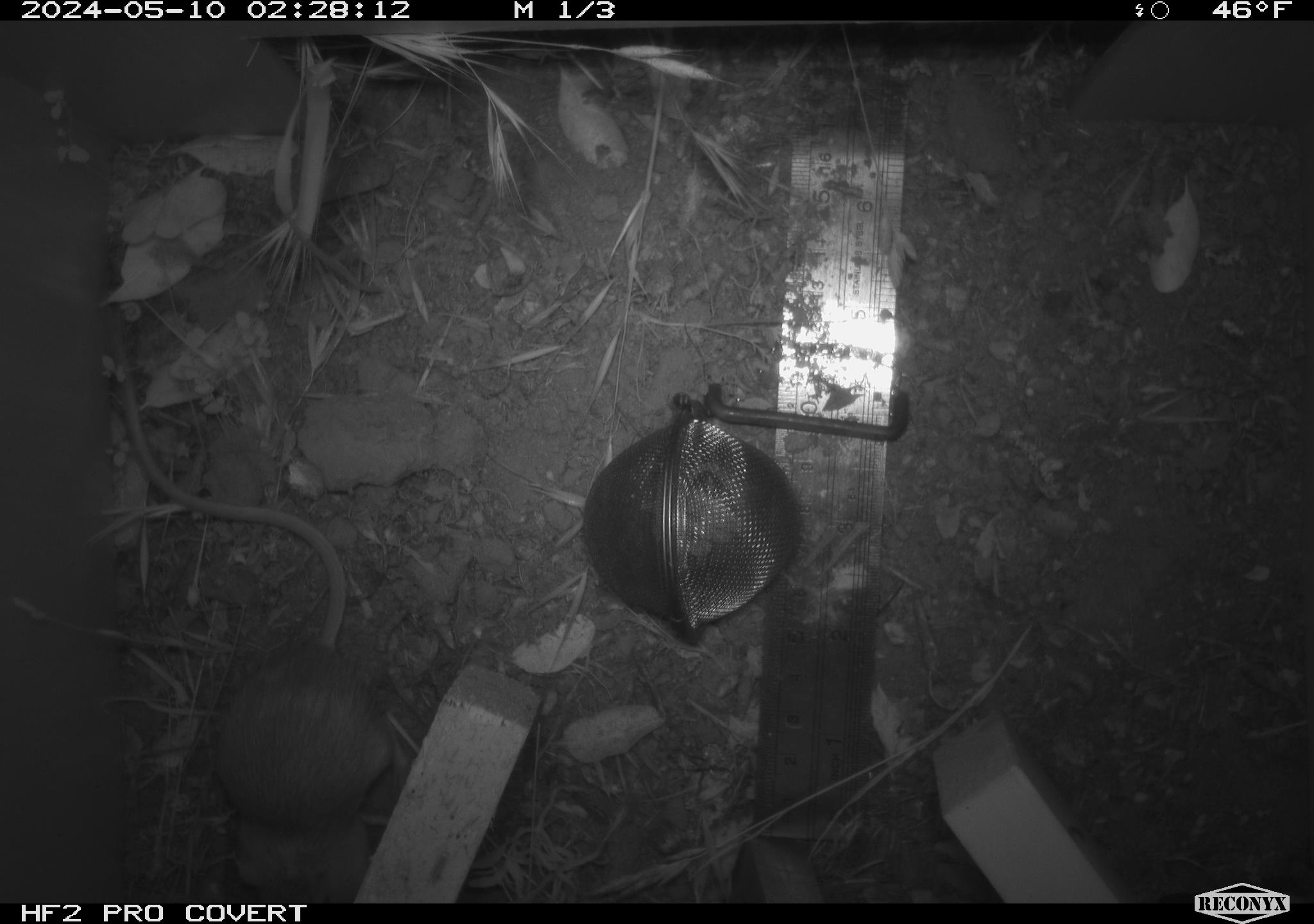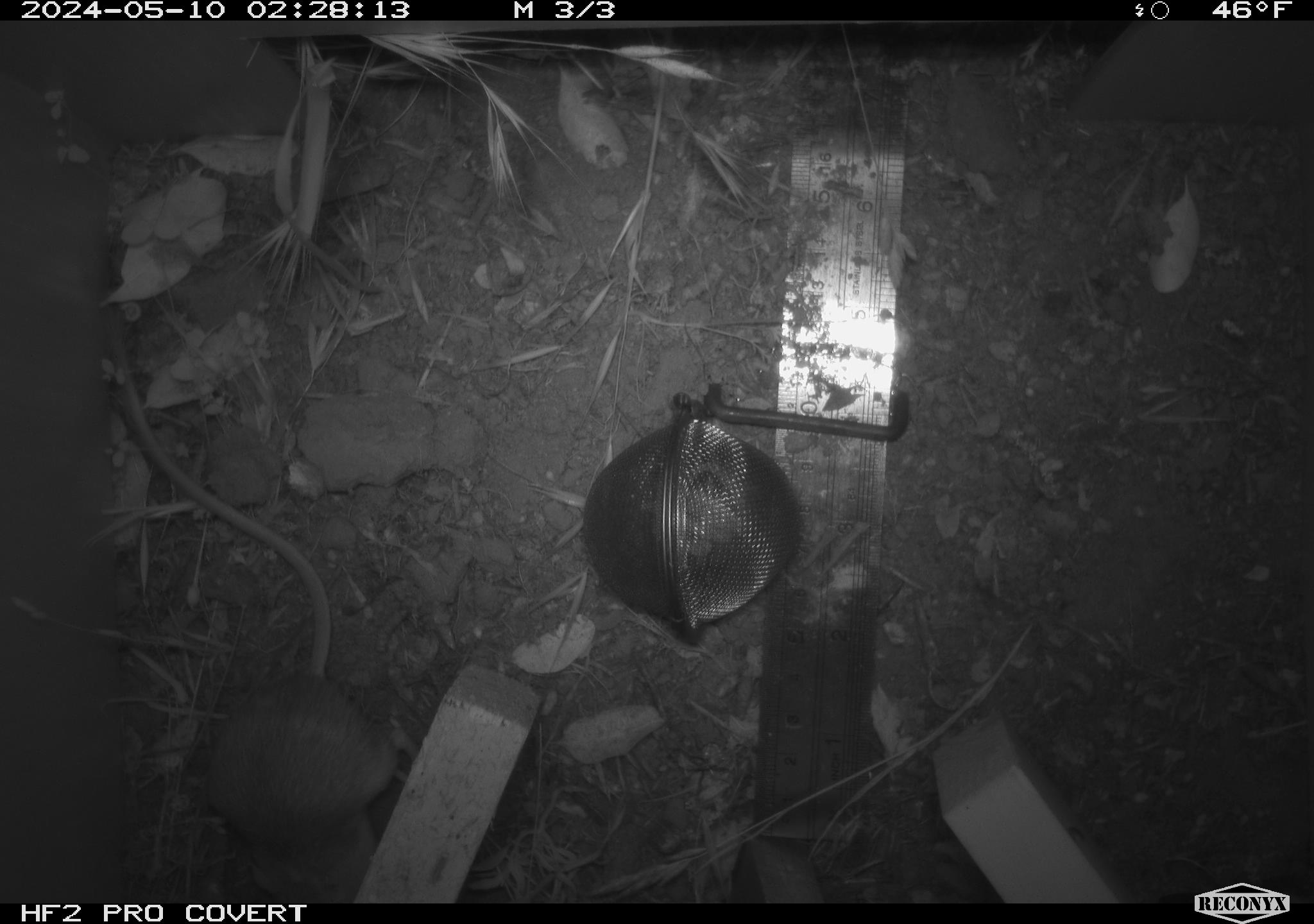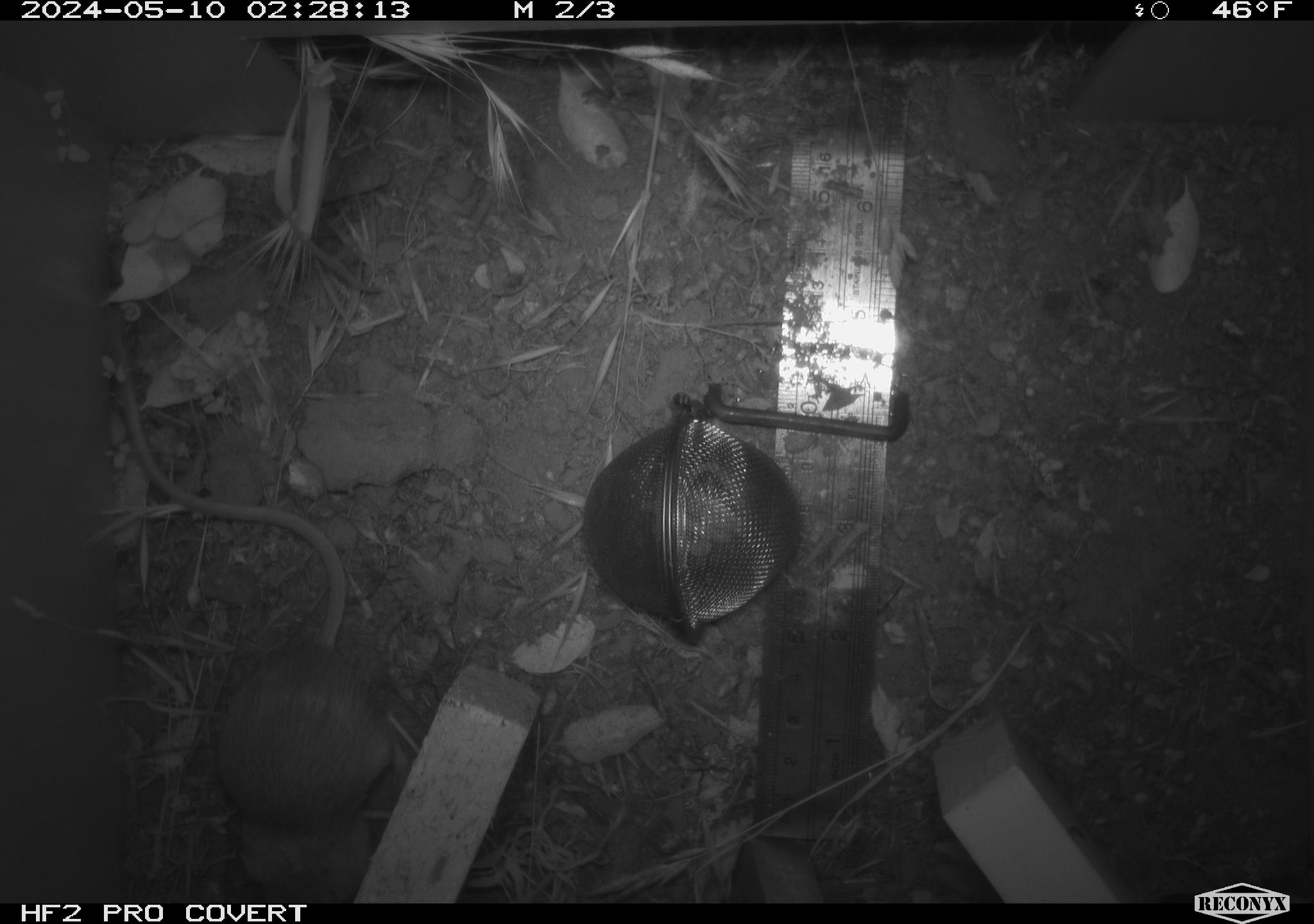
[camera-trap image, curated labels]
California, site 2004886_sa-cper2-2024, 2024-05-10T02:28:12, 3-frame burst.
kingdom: Animalia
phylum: Chordata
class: Mammalia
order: Rodentia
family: Heteromyidae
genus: Dipodomys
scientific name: Dipodomys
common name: kangaroo rats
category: dipodomys species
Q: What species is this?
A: Dipodomys species (kangaroo rats) (Dipodomys).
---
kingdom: Animalia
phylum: Chordata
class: Mammalia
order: Rodentia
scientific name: Rodentia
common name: rodent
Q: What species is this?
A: Rodent (Rodentia).